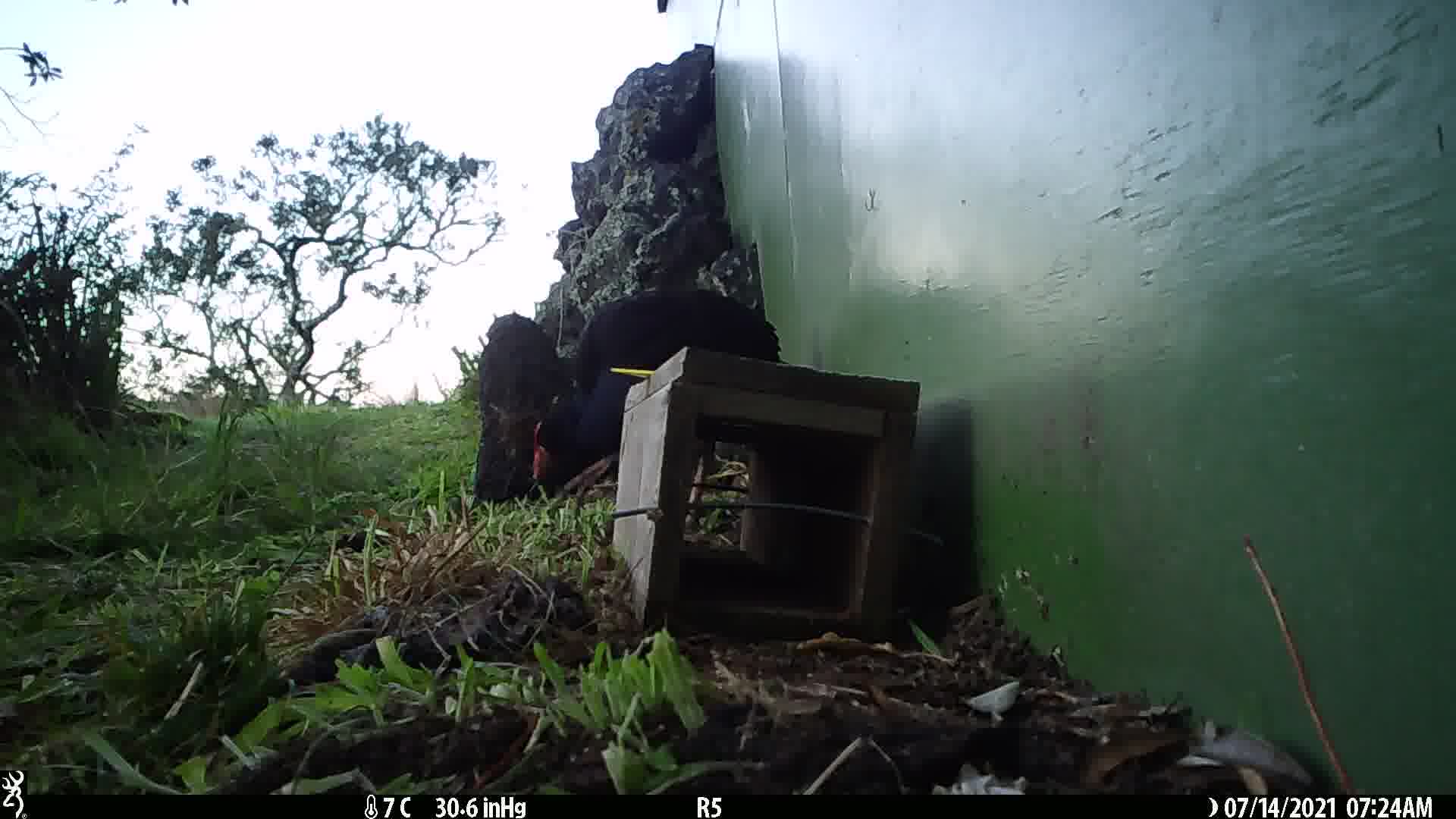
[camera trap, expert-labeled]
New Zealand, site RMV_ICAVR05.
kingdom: Animalia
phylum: Chordata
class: Aves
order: Gruiformes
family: Rallidae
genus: Porphyrio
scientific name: Porphyrio melanotus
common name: australasian swamphen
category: pukeko